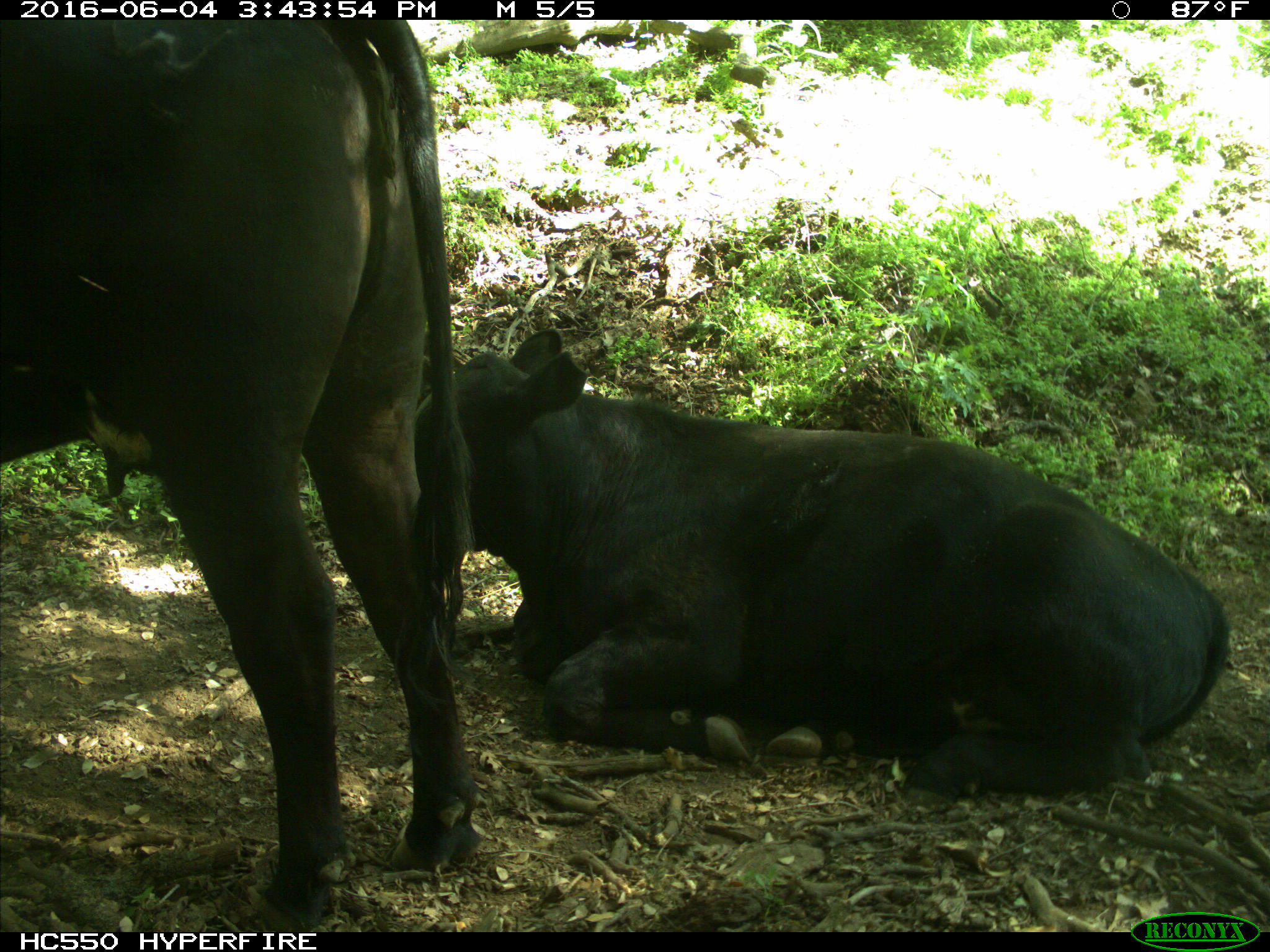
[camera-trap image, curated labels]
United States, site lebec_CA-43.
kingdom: Animalia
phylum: Chordata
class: Mammalia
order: Artiodactyla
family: Bovidae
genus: Bos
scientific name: Bos taurus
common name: domestic cow